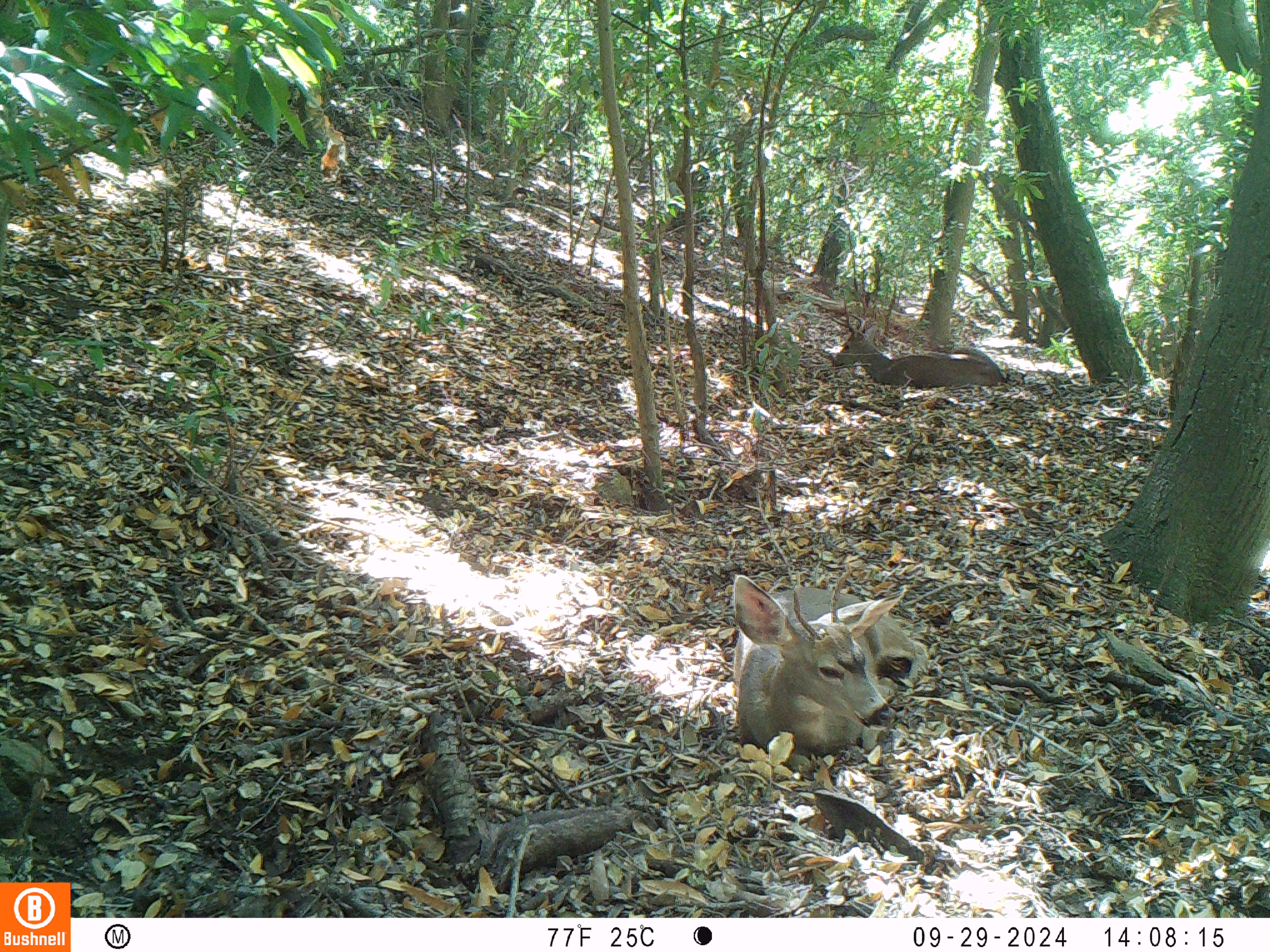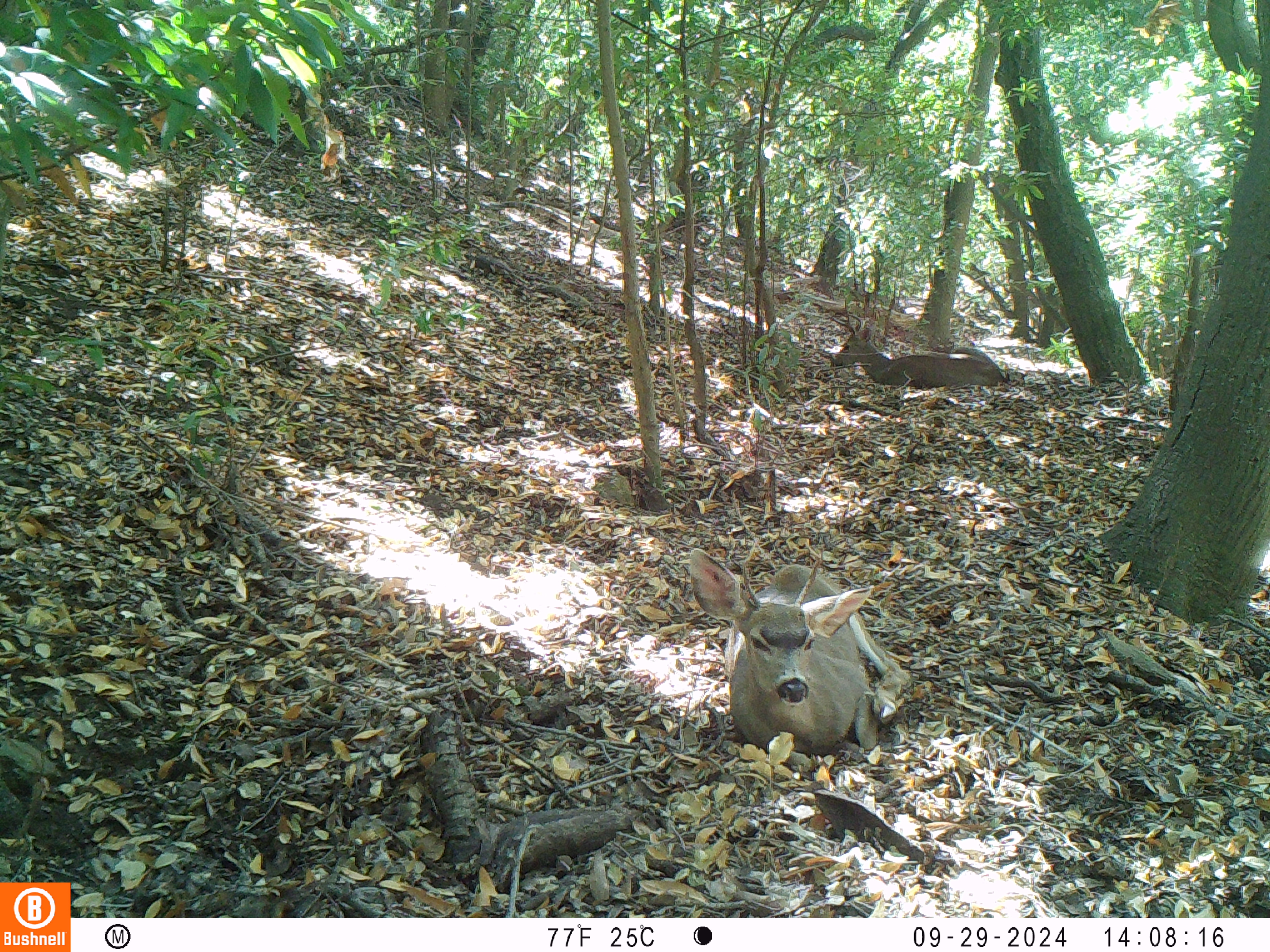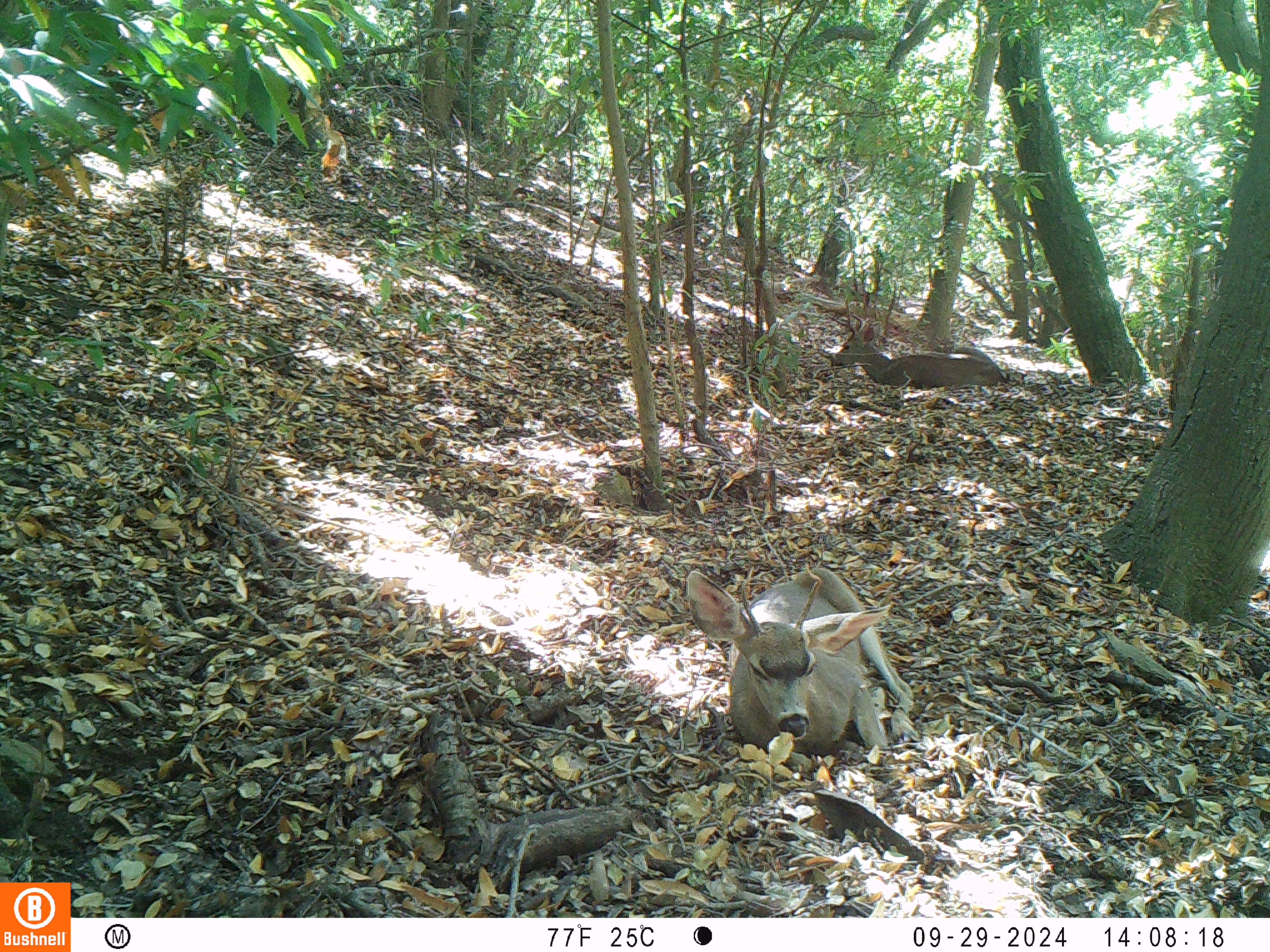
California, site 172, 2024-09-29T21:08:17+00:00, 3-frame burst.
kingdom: Animalia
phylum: Chordata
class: Mammalia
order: Artiodactyla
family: Cervidae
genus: Odocoileus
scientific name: Odocoileus hemionus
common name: mule deer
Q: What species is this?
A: Mule deer (Odocoileus hemionus).